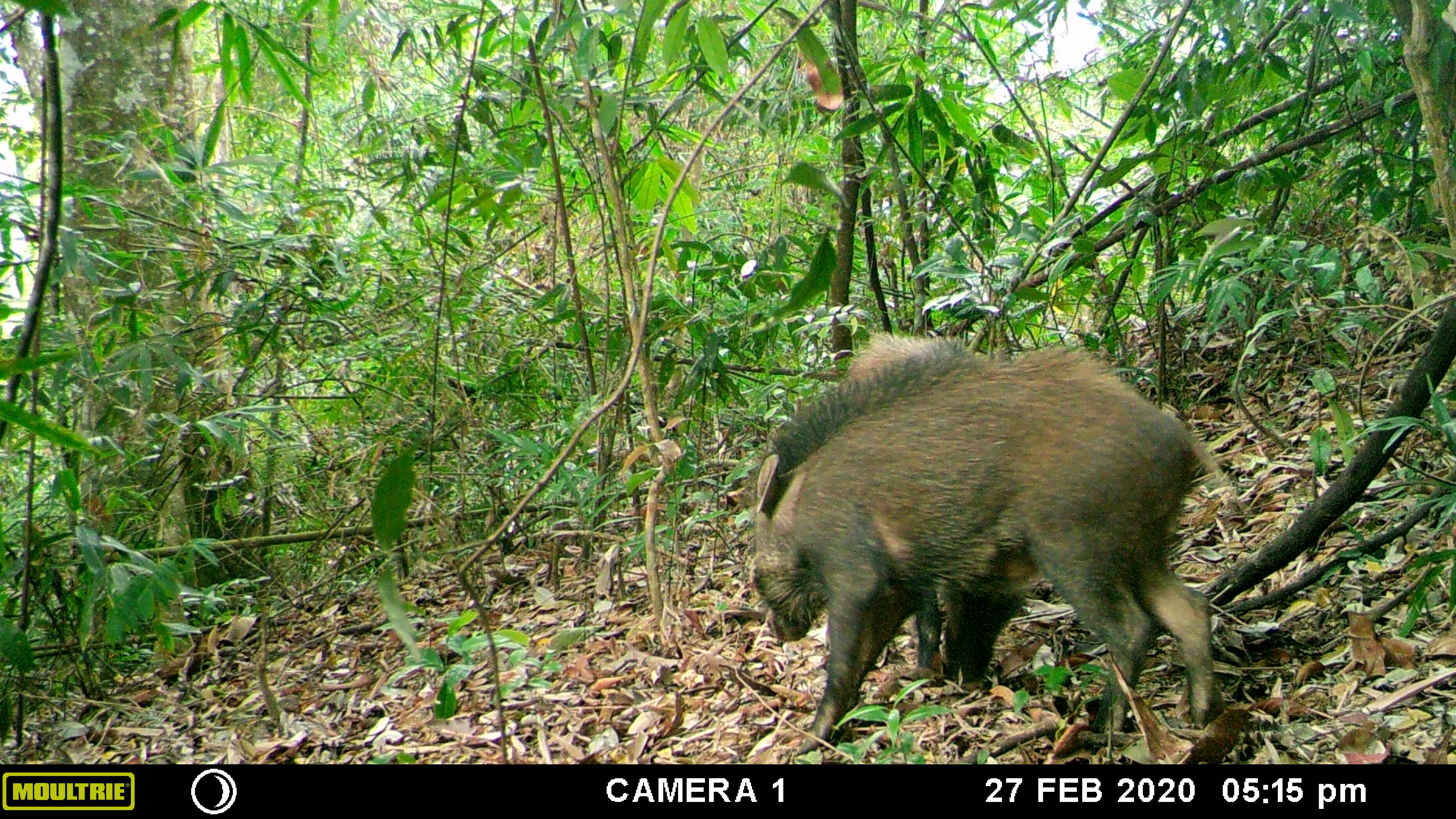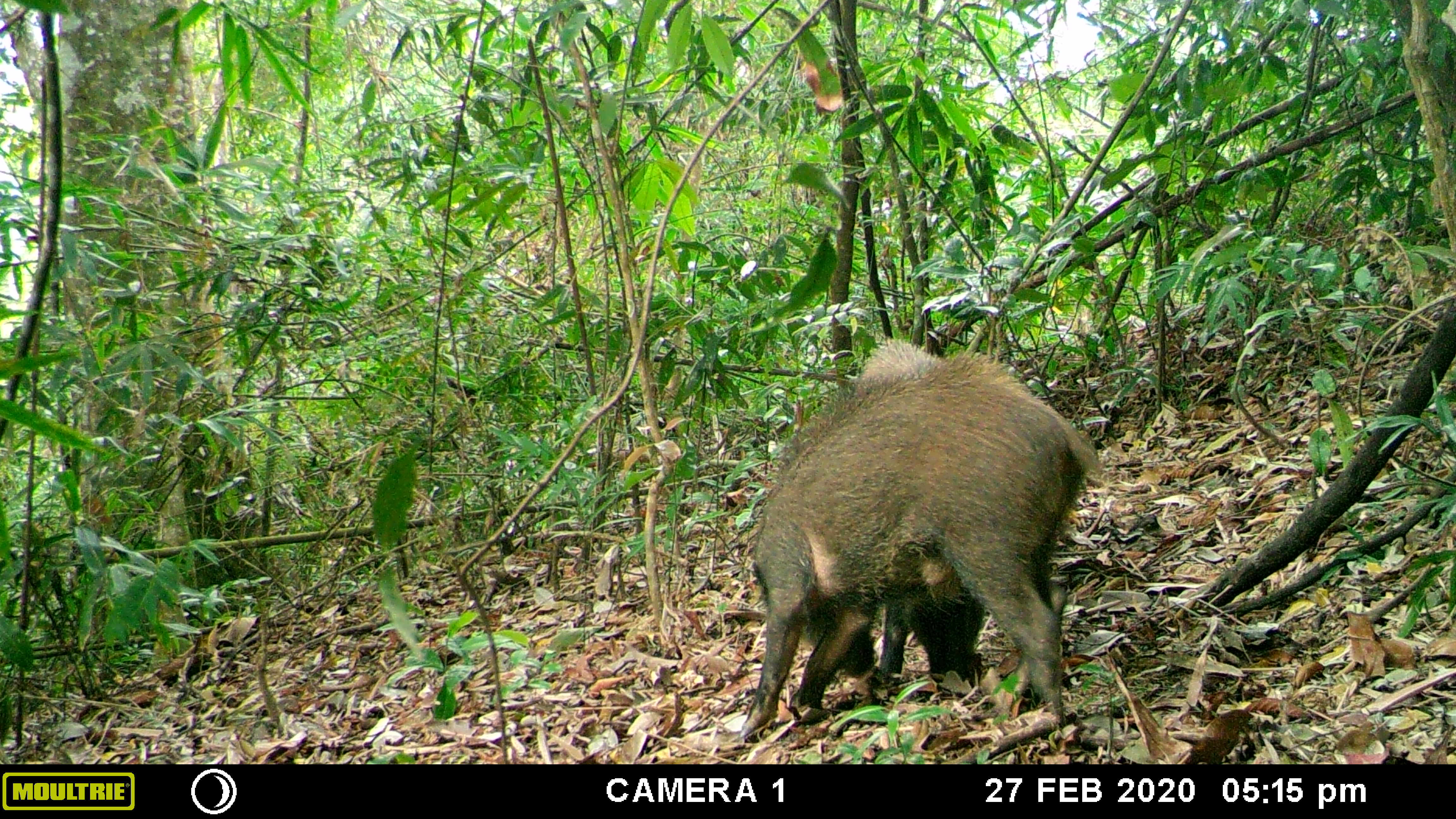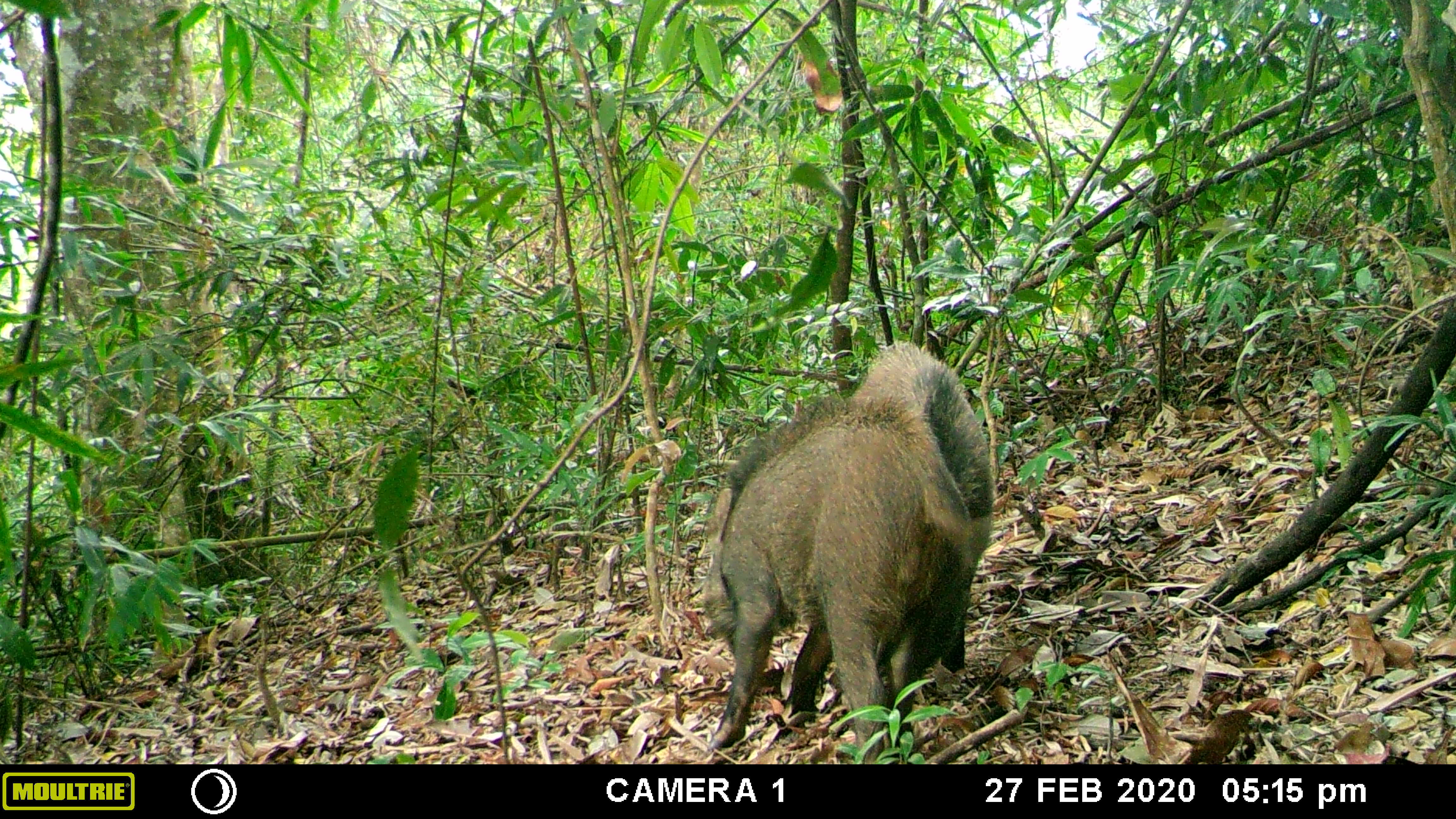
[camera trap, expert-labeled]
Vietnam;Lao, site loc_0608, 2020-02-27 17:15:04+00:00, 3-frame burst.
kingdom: Animalia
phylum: Chordata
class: Mammalia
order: Artiodactyla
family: Suidae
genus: Sus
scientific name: Sus scrofa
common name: eurasian wild pig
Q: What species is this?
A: Eurasian wild pig (Sus scrofa).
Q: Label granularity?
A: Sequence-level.